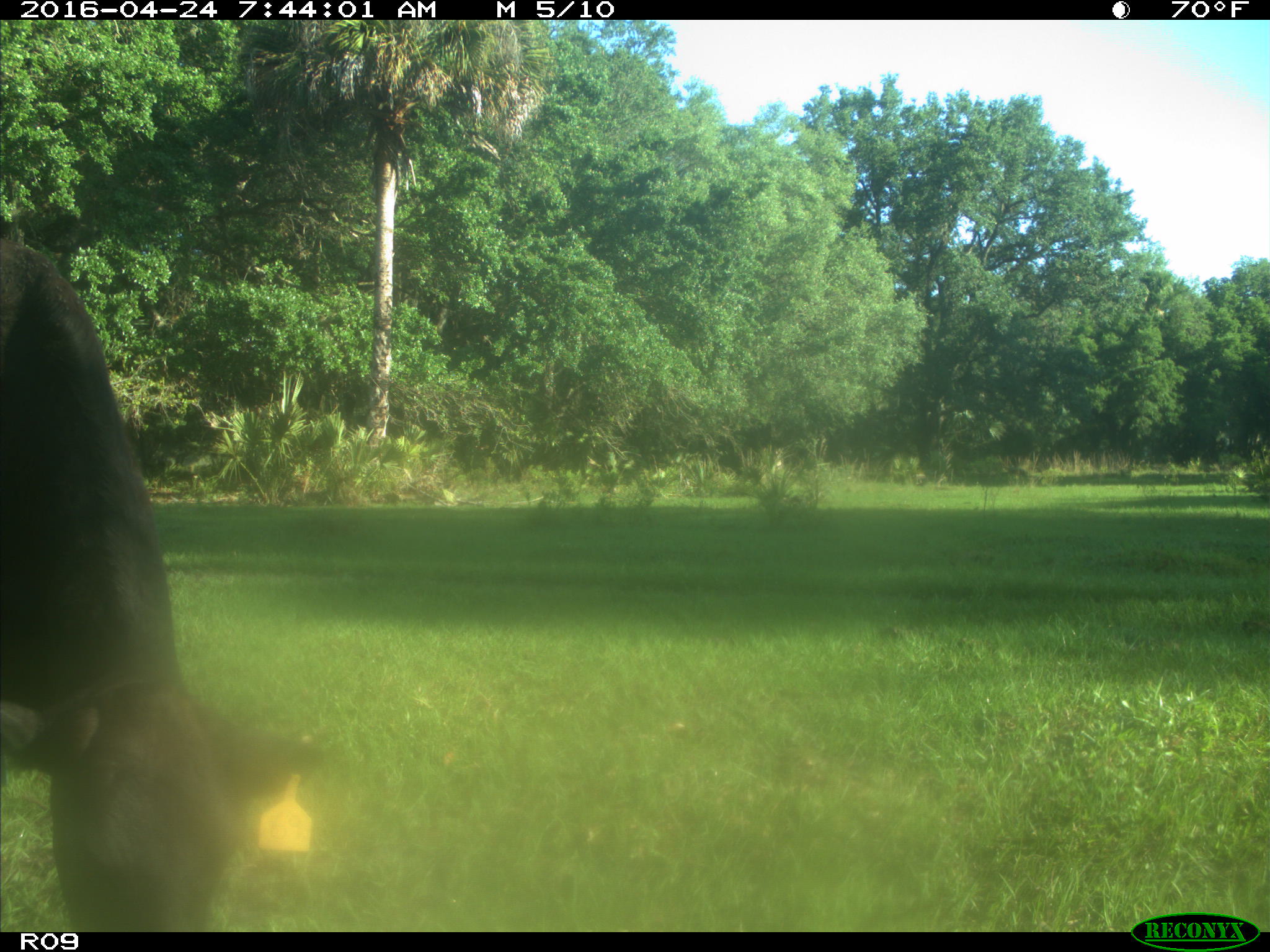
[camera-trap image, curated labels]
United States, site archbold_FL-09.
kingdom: Animalia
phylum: Chordata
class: Mammalia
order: Artiodactyla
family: Bovidae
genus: Bos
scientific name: Bos taurus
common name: domestic cow